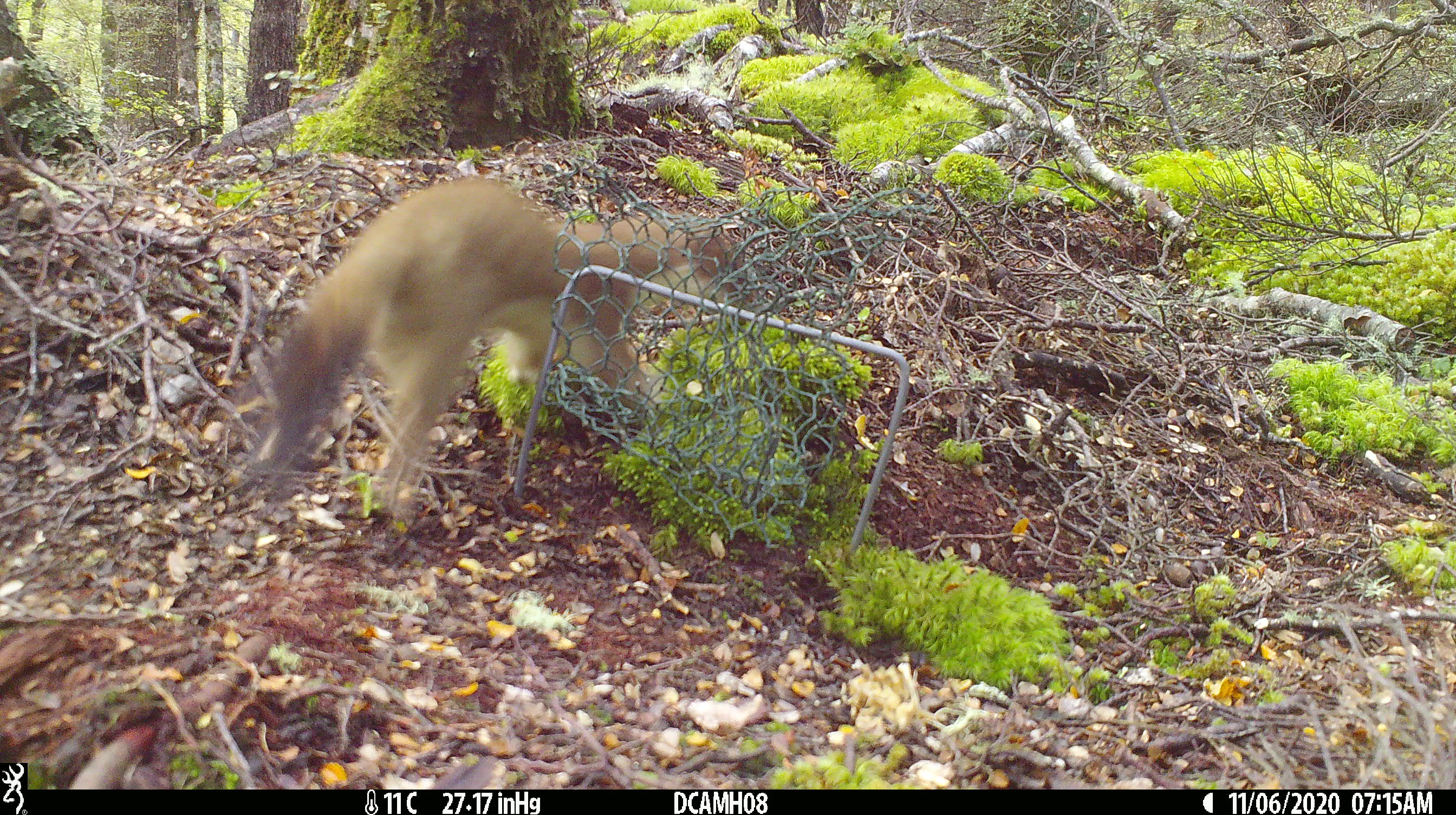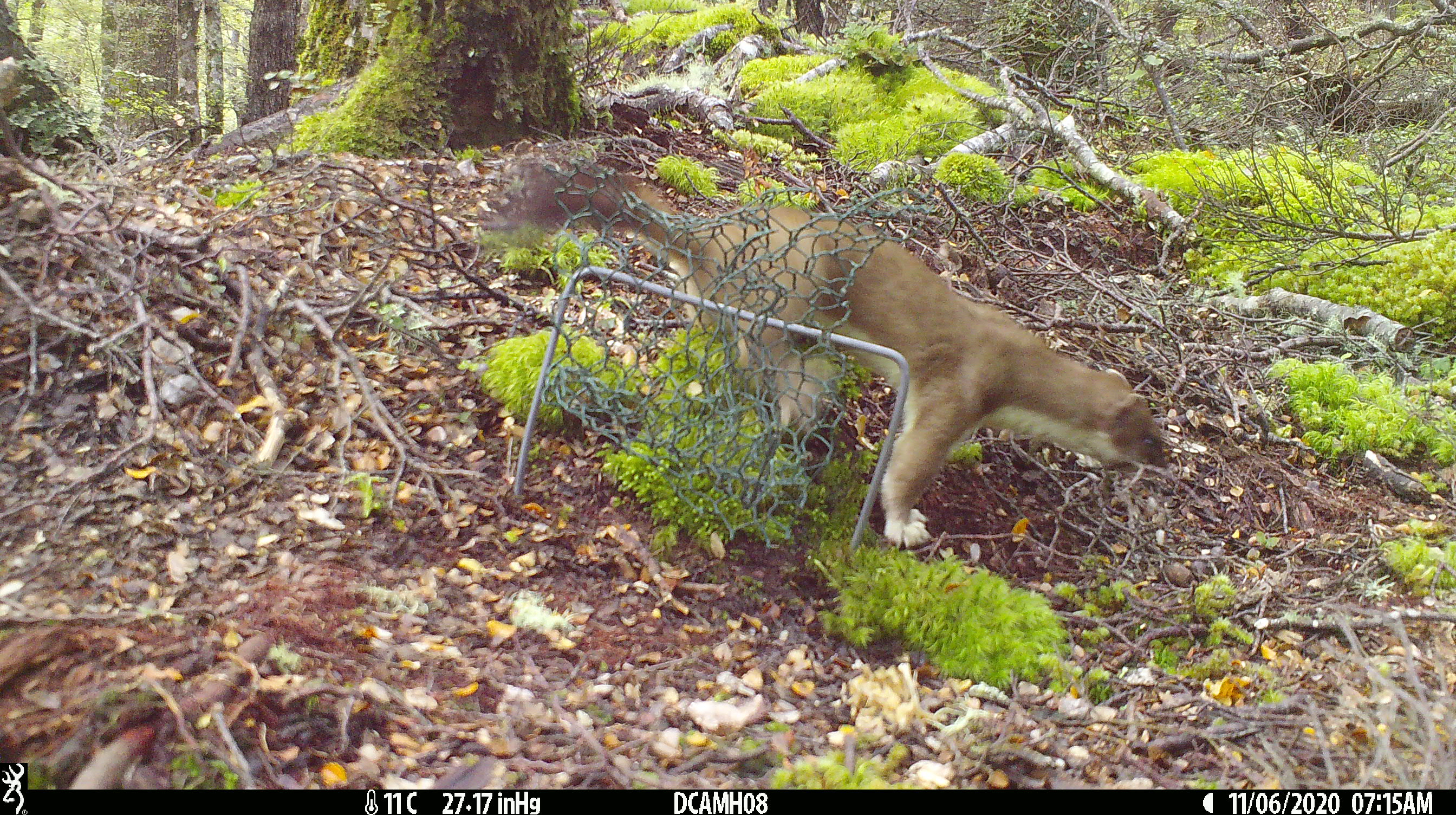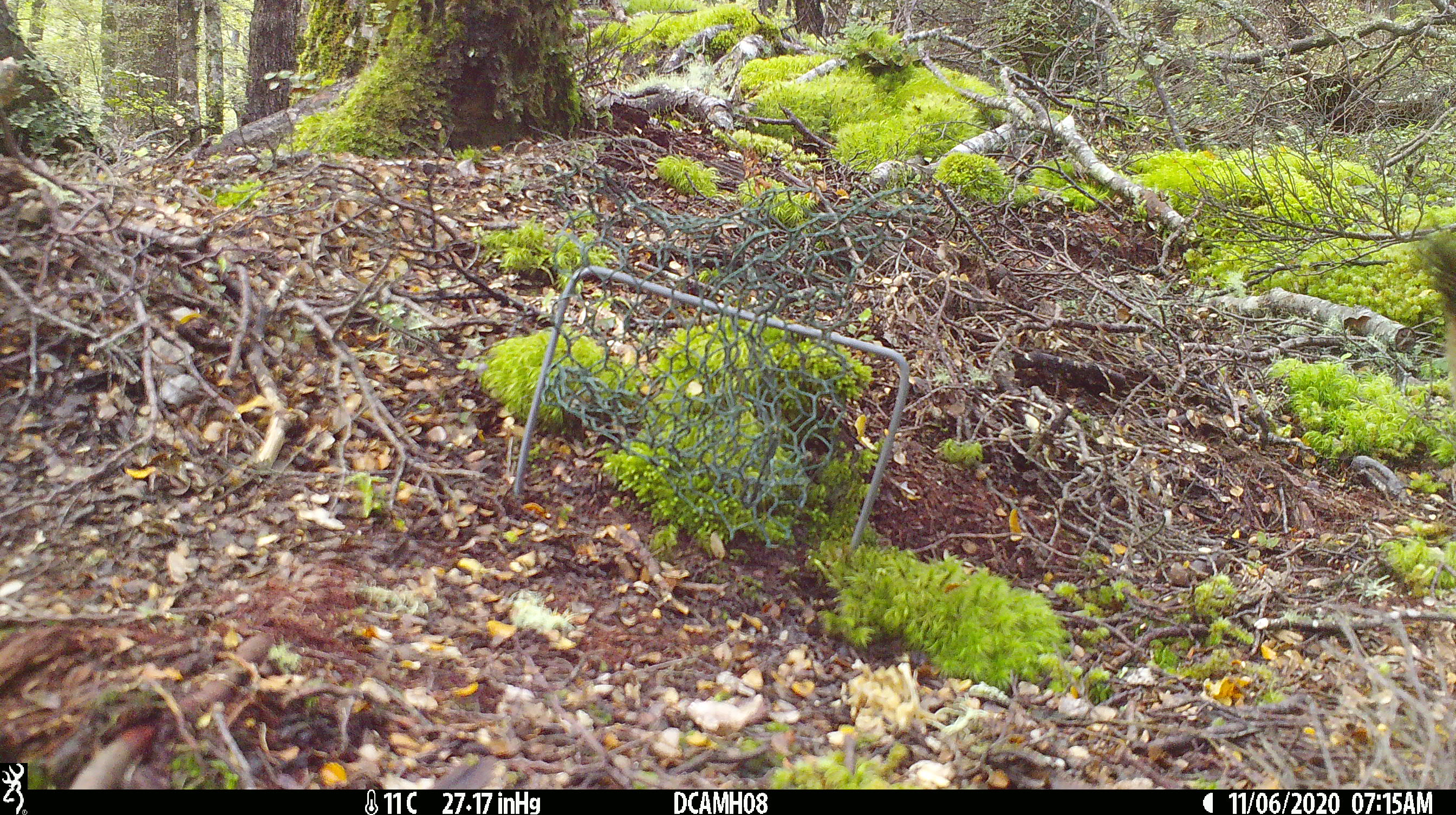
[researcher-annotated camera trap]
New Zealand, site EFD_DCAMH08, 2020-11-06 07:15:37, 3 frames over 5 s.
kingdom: Animalia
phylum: Chordata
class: Mammalia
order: Carnivora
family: Mustelidae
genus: Mustela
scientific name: Mustela erminea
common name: stoat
Stoat (Mustela erminea).